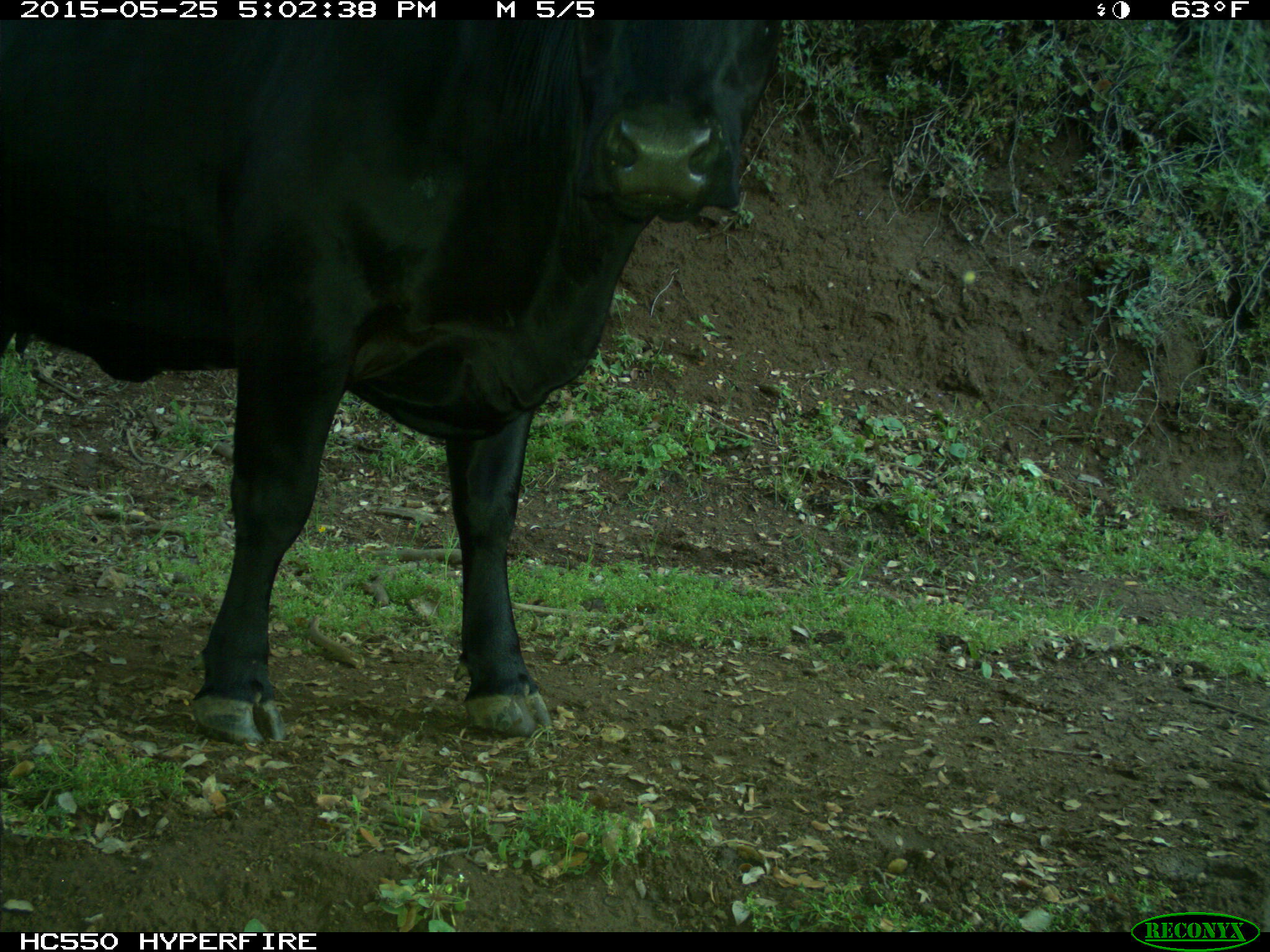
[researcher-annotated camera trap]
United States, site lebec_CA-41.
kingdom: Animalia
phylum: Chordata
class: Mammalia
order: Artiodactyla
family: Bovidae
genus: Bos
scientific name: Bos taurus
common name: domestic cow